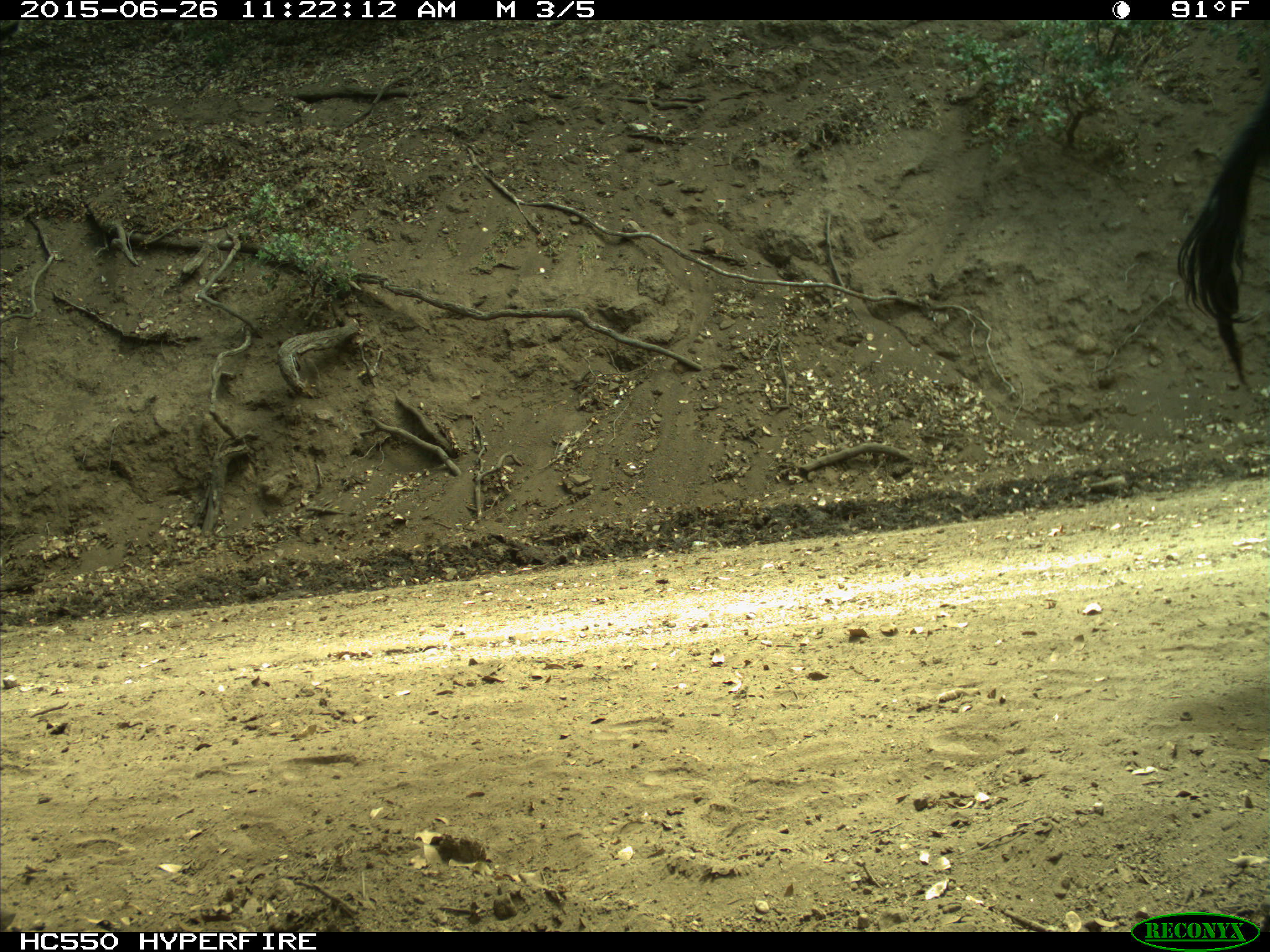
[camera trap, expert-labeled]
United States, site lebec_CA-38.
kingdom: Animalia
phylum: Chordata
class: Mammalia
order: Artiodactyla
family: Bovidae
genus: Bos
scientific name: Bos taurus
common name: domestic cow